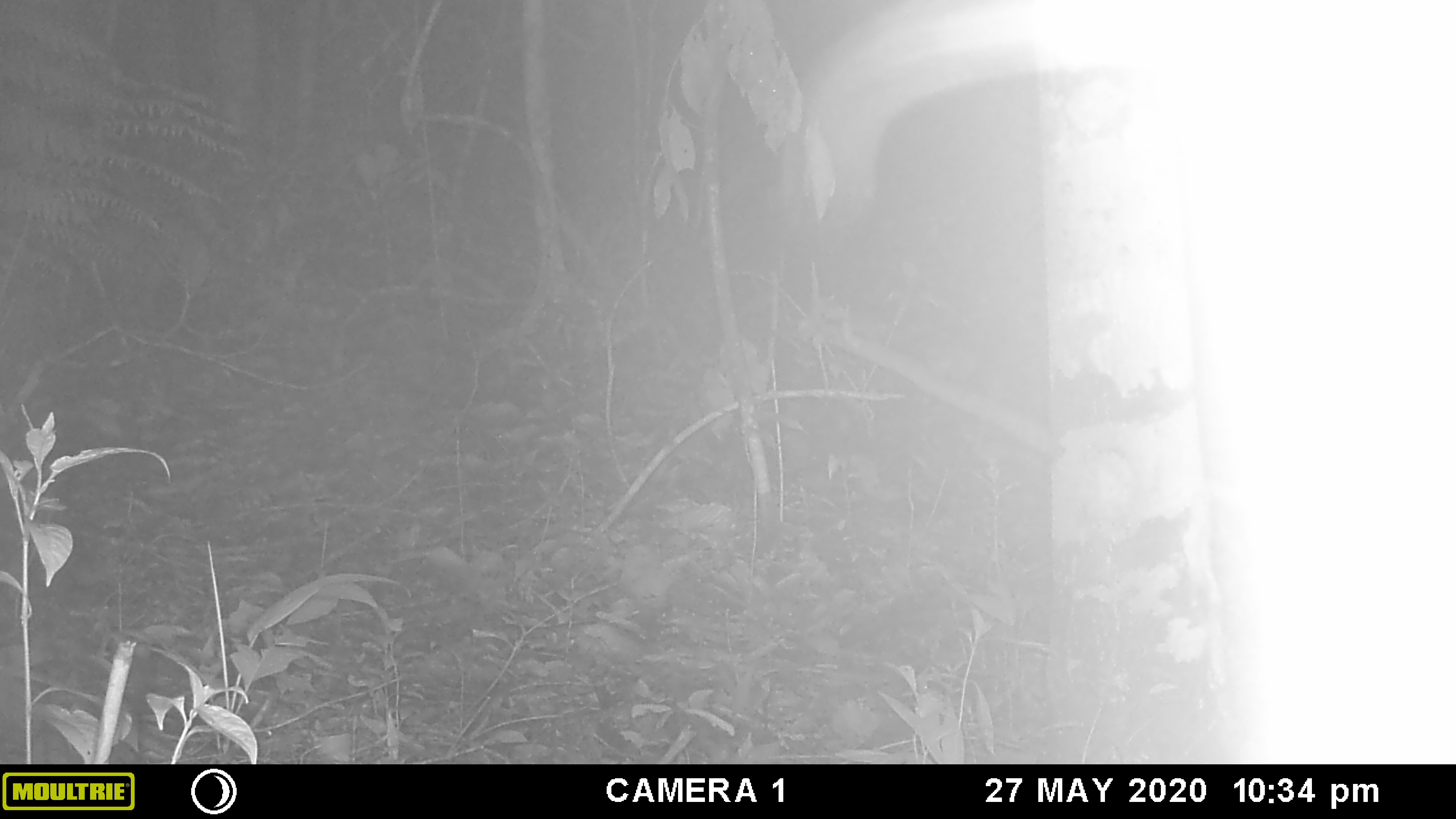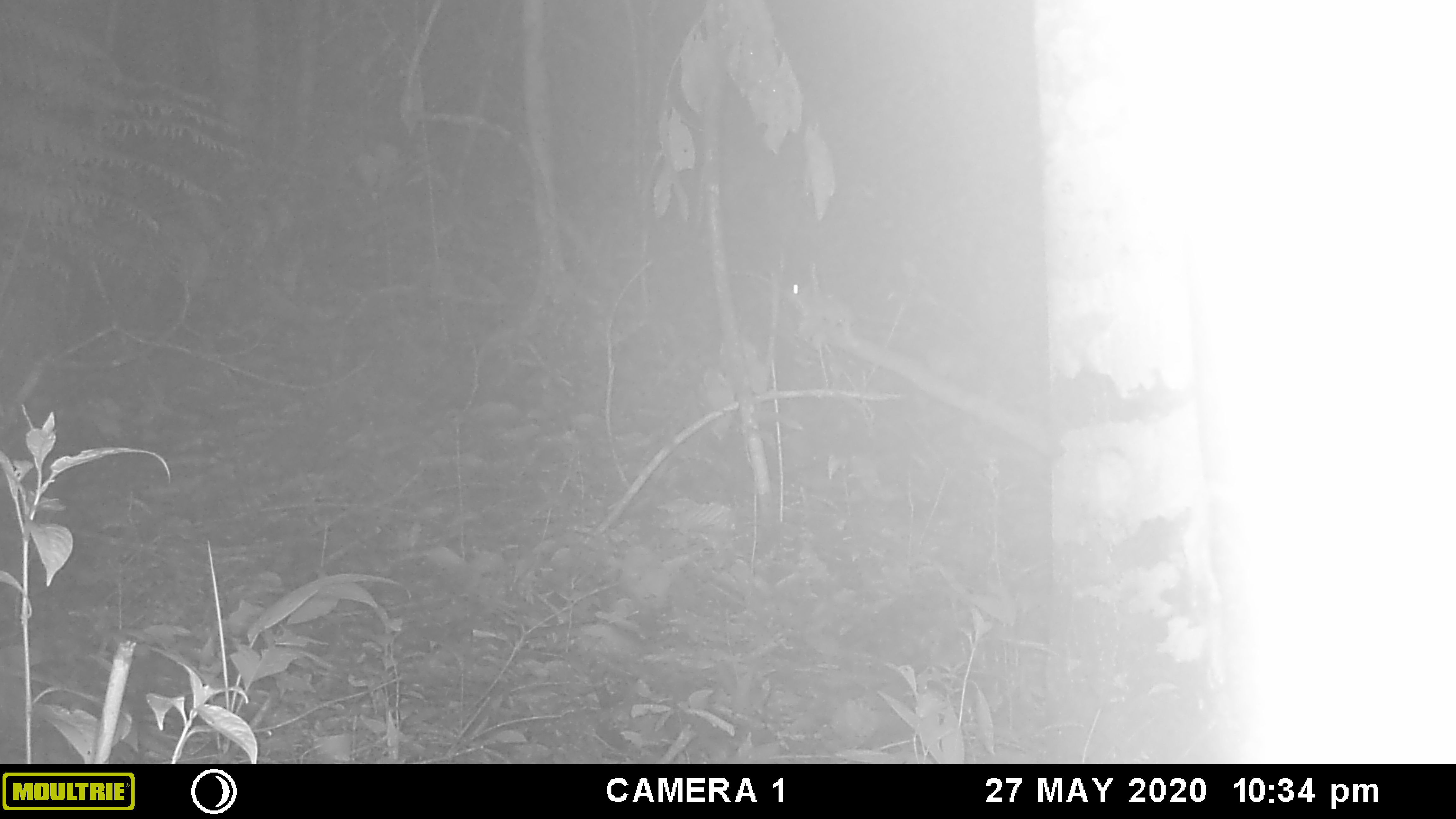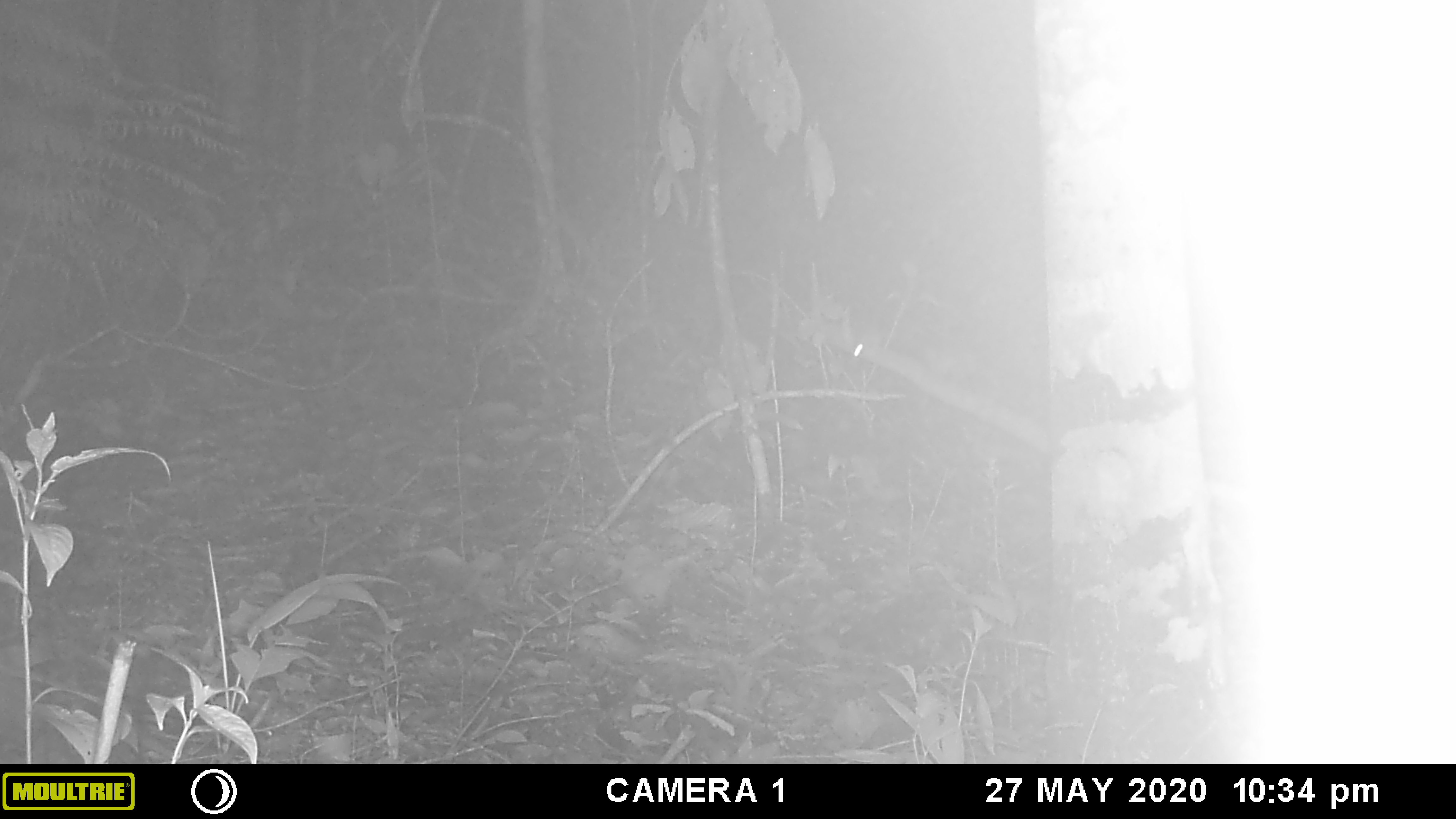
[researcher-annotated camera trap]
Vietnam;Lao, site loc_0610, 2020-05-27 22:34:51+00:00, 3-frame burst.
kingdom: Animalia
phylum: Chordata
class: Mammalia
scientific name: Mammalia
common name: mammal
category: unidentified small mammal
Unidentified small mammal (mammal) (Mammalia). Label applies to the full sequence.